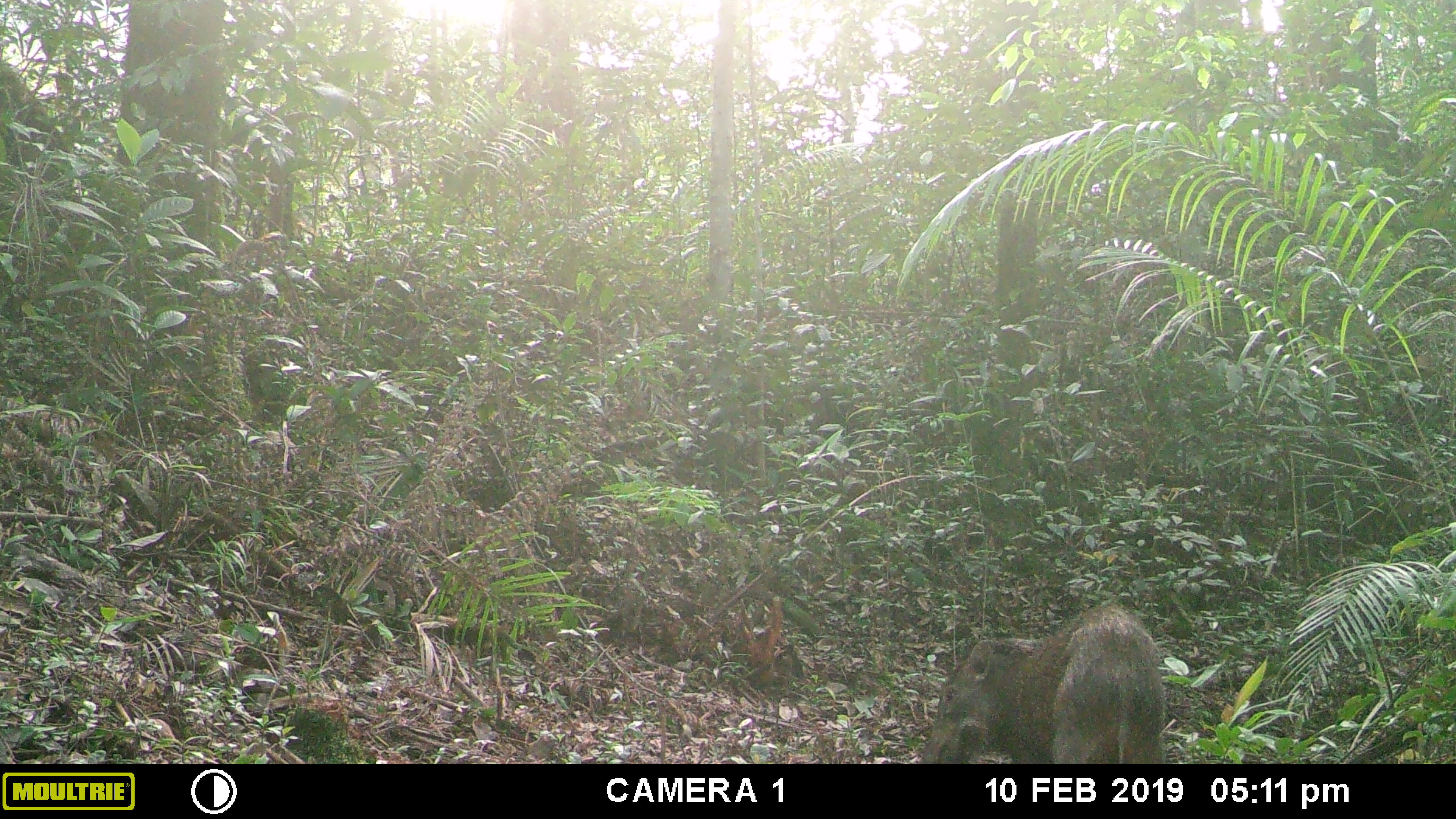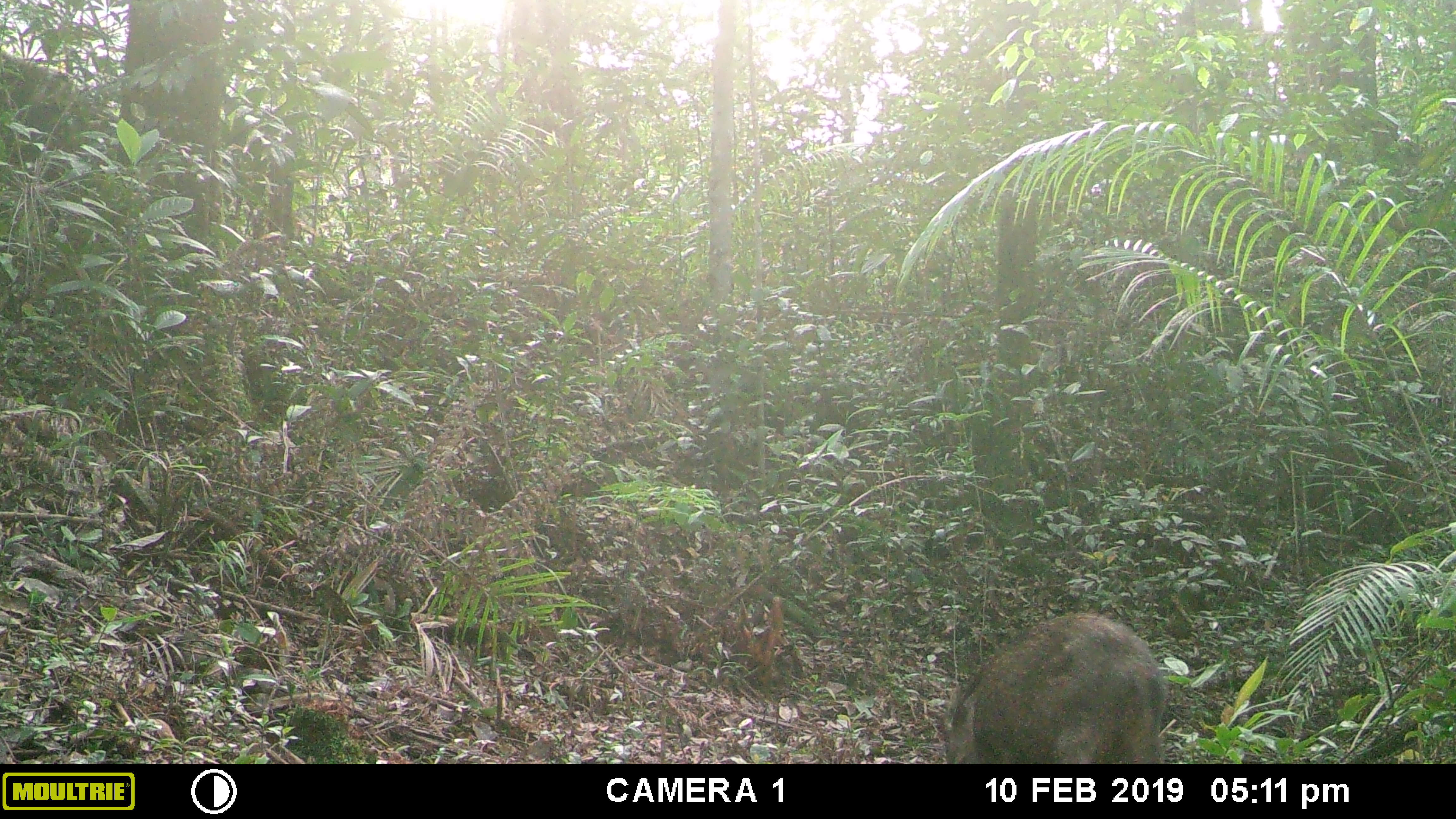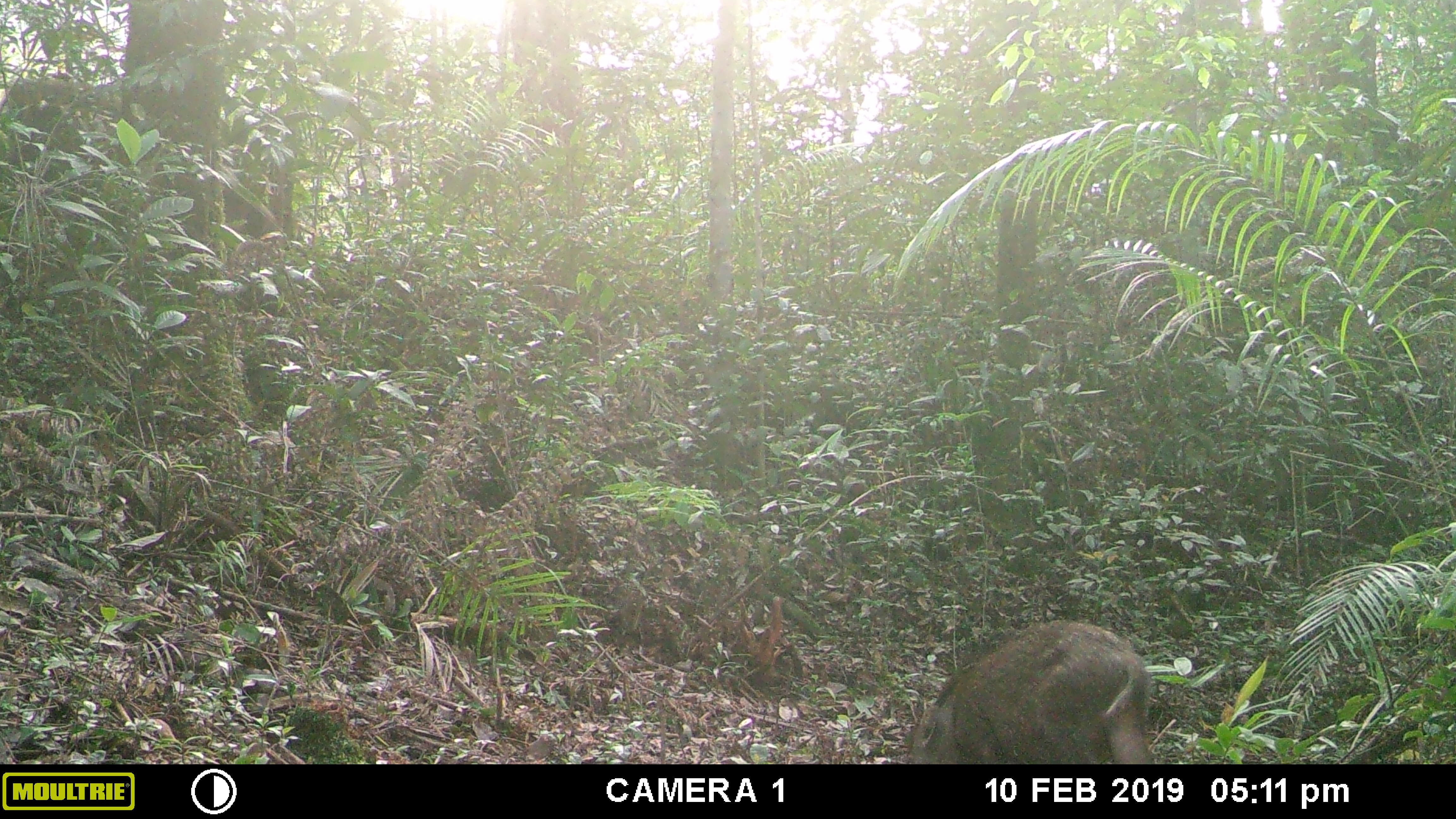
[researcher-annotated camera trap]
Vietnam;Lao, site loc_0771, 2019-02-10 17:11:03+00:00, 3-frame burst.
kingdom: Animalia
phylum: Chordata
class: Mammalia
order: Artiodactyla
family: Suidae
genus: Sus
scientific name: Sus scrofa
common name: eurasian wild pig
Eurasian wild pig (Sus scrofa). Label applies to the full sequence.